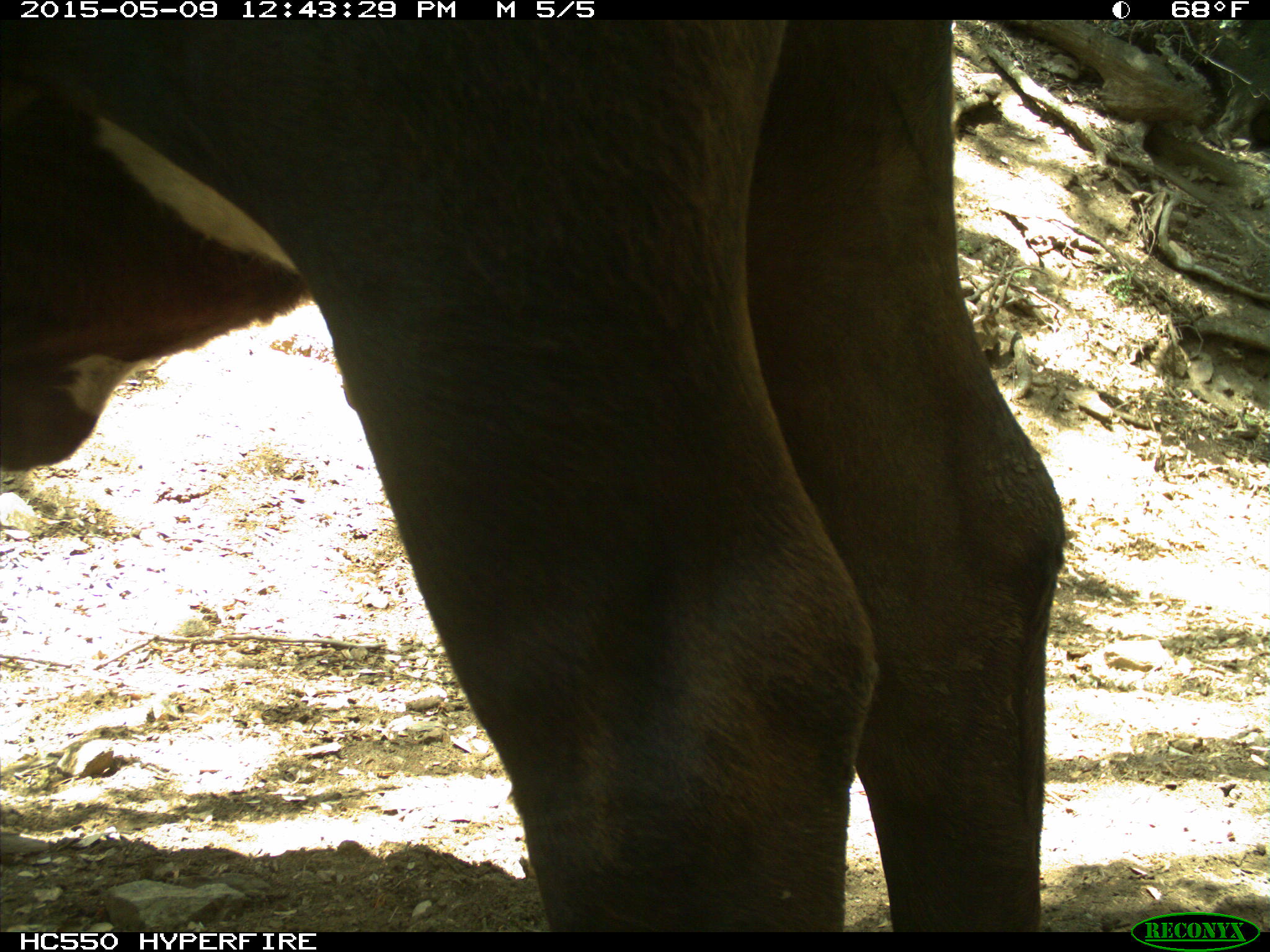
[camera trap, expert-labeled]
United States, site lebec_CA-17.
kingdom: Animalia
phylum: Chordata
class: Mammalia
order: Artiodactyla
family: Bovidae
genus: Bos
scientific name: Bos taurus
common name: domestic cow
Bos taurus (domestic cow).